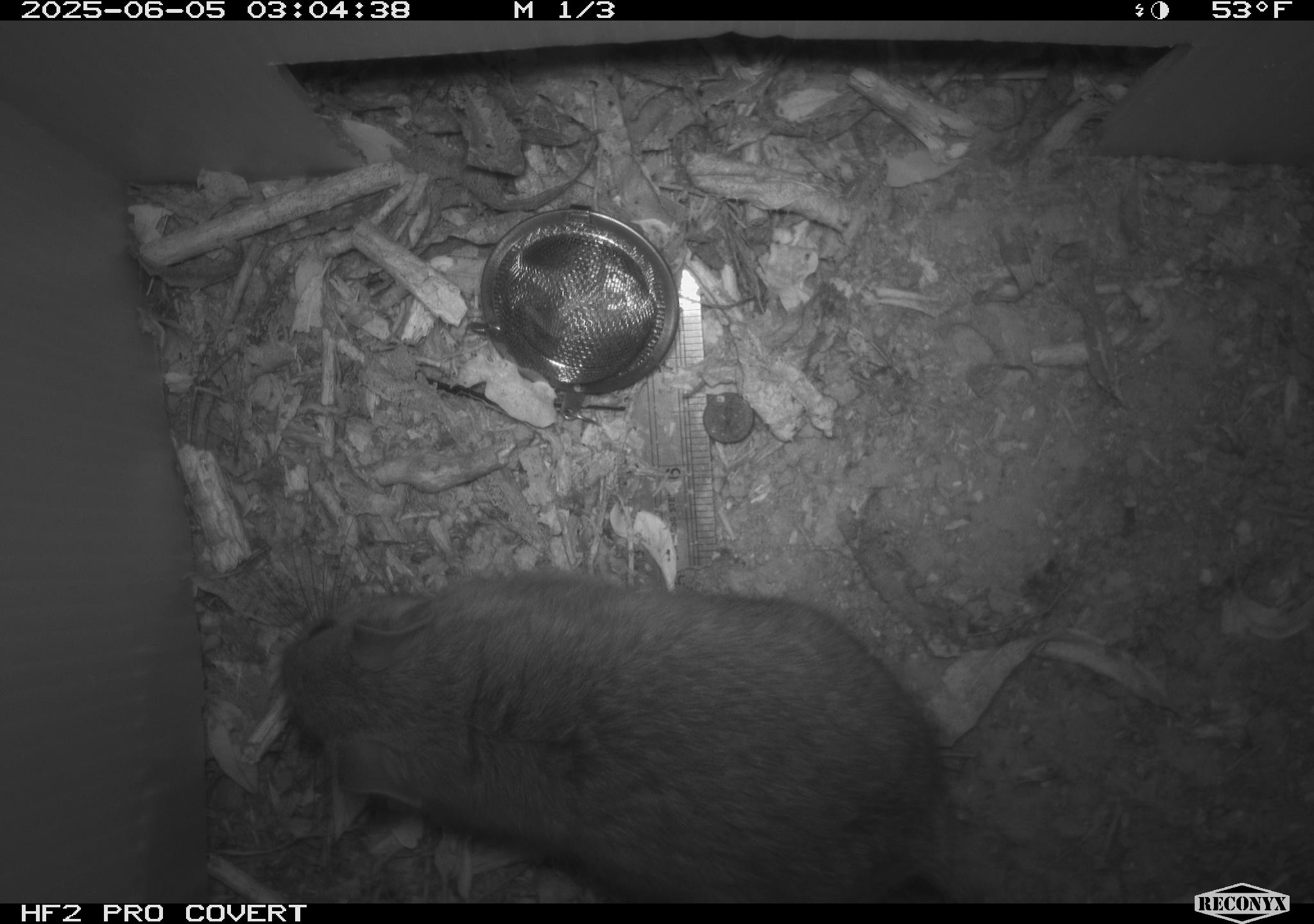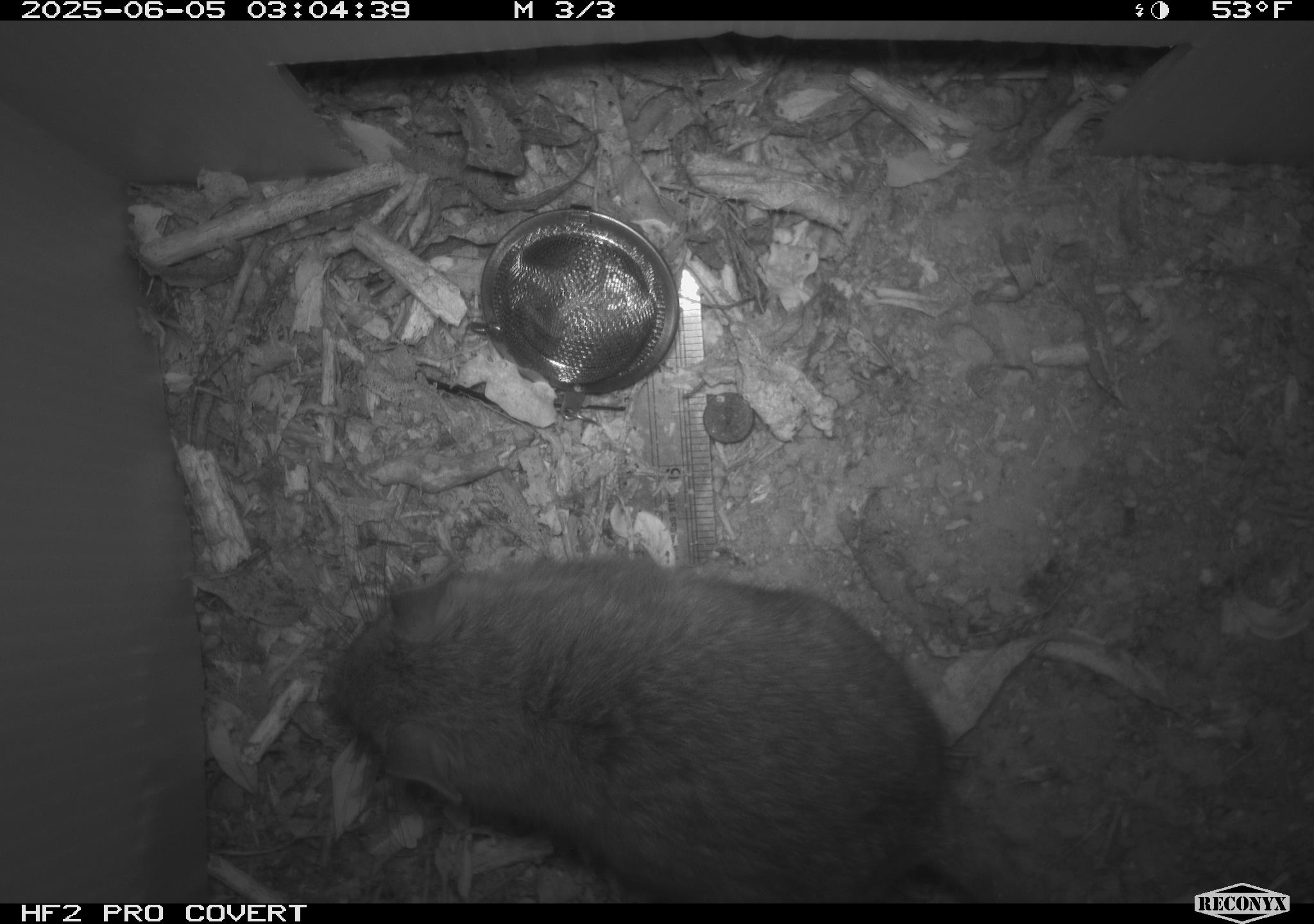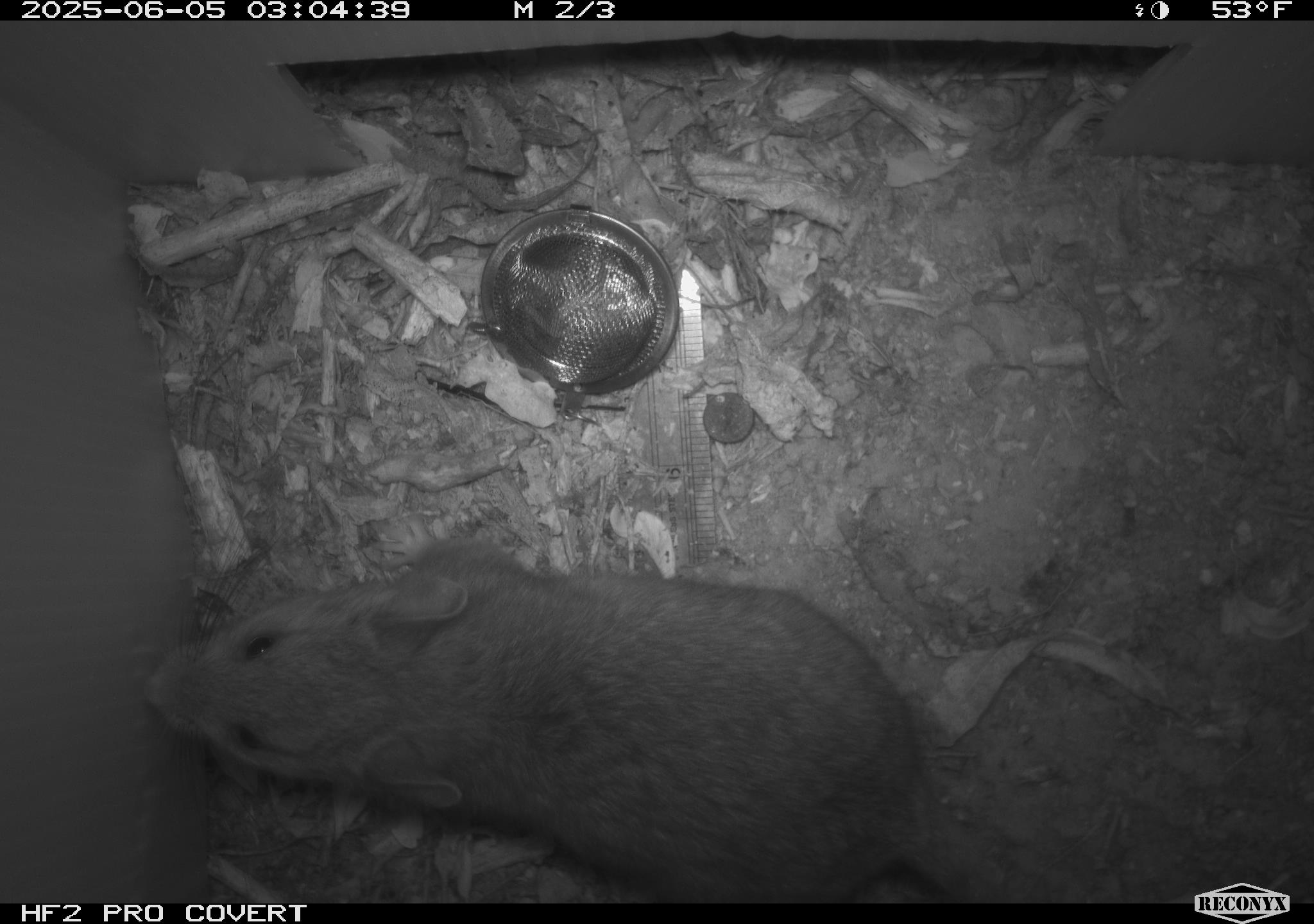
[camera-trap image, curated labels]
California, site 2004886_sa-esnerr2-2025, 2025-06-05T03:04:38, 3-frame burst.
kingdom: Animalia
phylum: Chordata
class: Mammalia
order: Rodentia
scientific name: Rodentia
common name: rodent